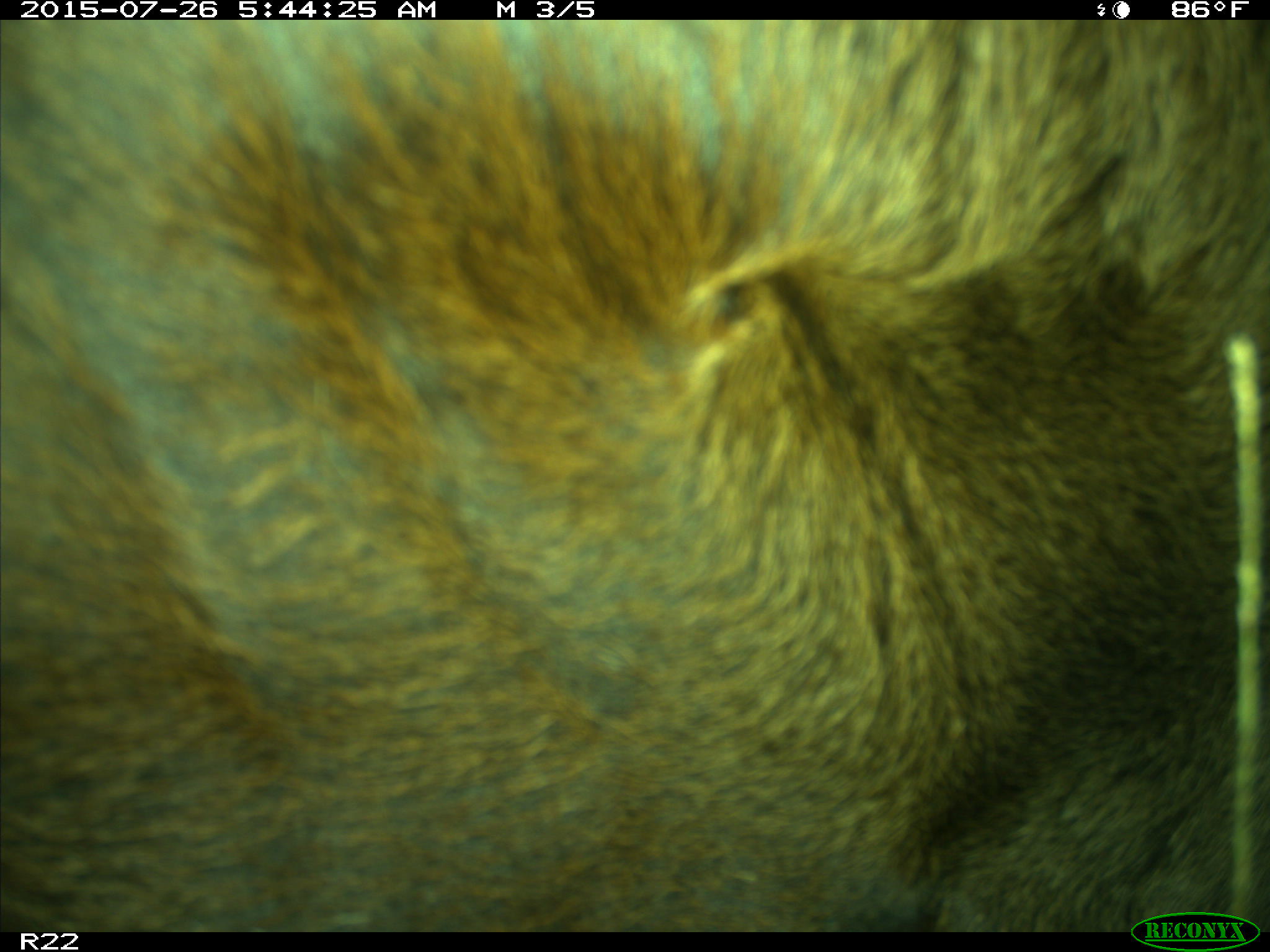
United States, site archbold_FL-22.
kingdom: Animalia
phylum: Chordata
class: Mammalia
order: Artiodactyla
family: Bovidae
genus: Bos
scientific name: Bos taurus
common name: domestic cow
Bos taurus (domestic cow).